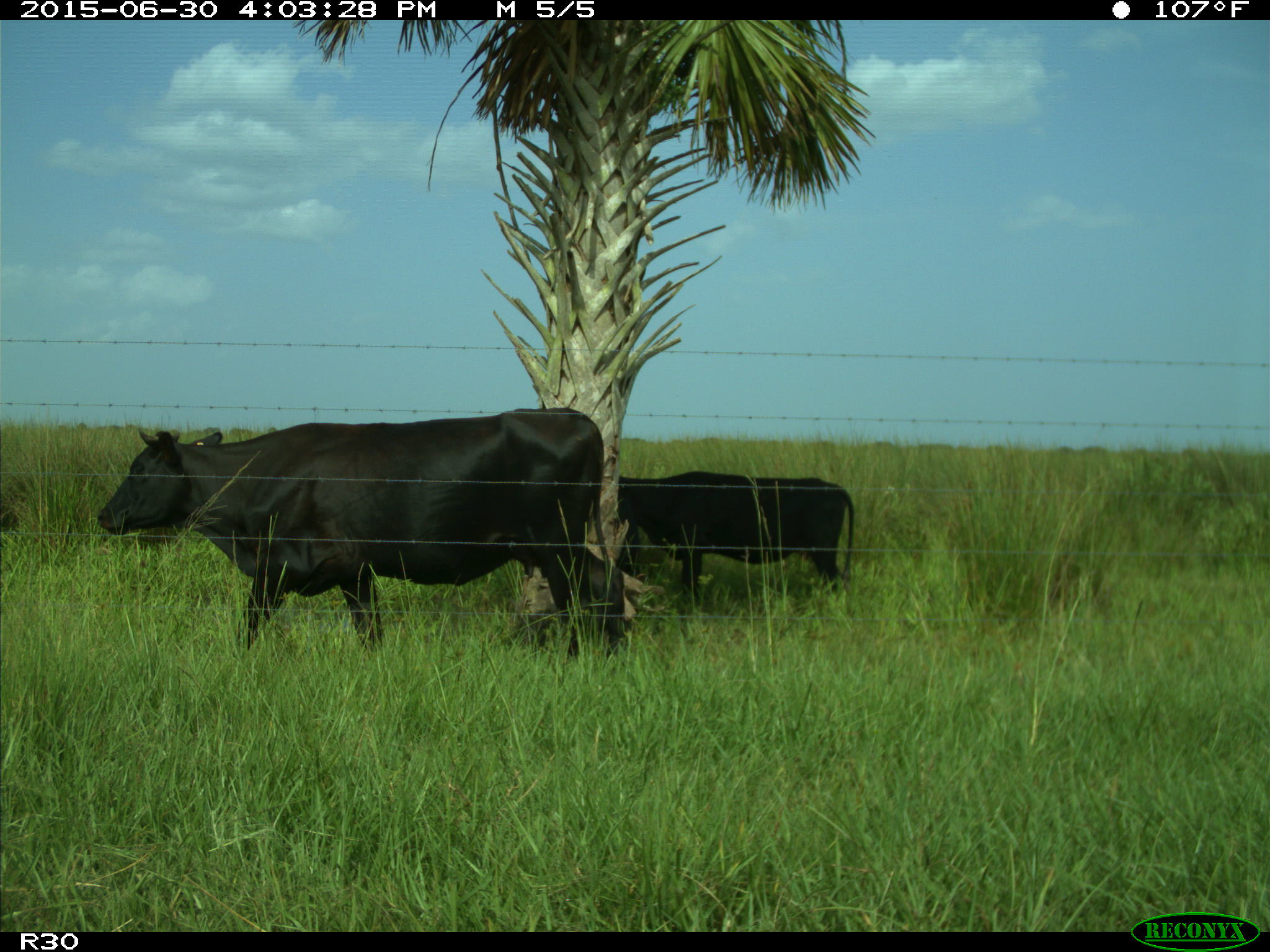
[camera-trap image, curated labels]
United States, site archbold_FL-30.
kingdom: Animalia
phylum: Chordata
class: Mammalia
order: Artiodactyla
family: Bovidae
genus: Bos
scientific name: Bos taurus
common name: domestic cow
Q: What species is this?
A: Bos taurus (domestic cow).